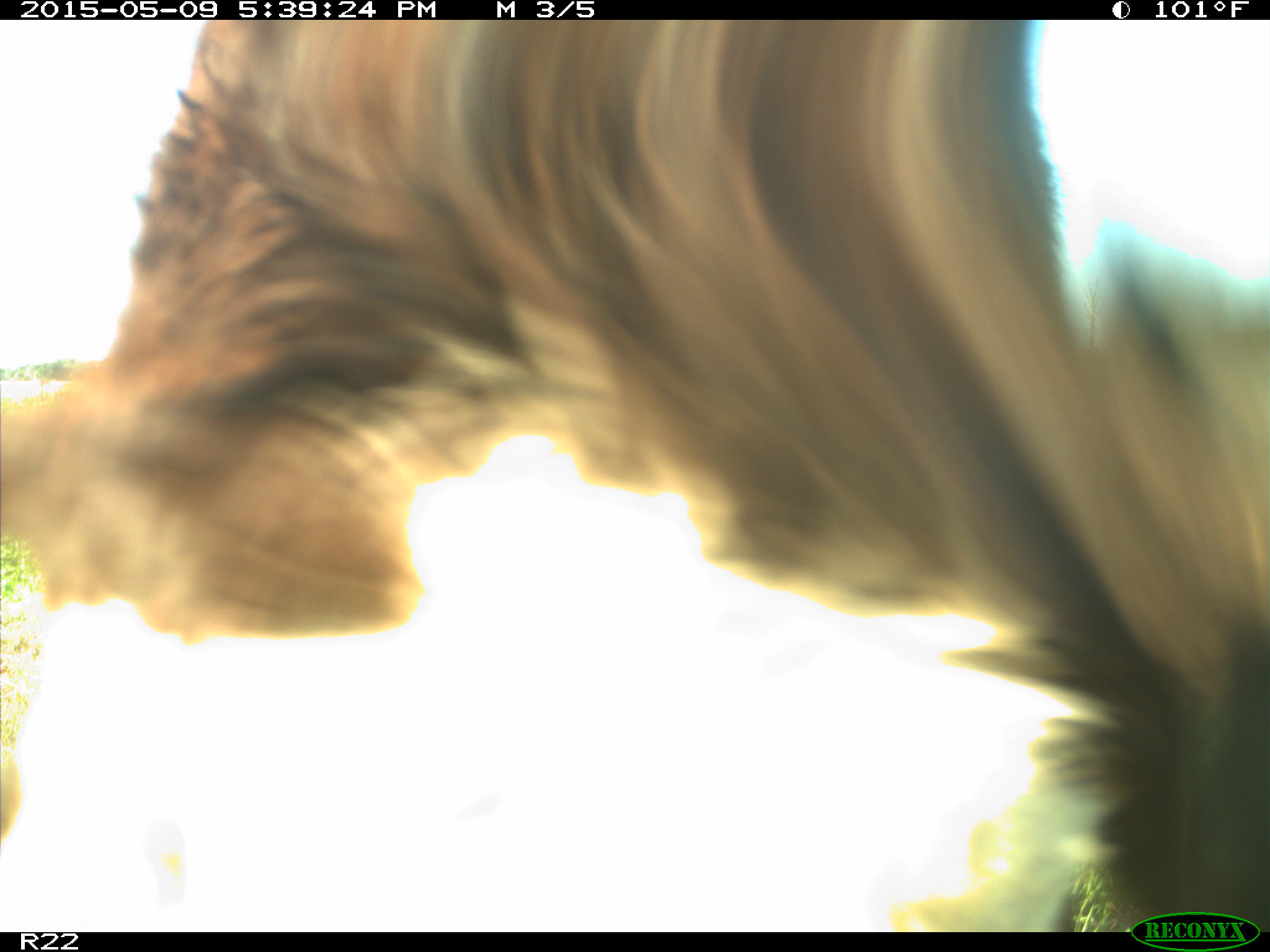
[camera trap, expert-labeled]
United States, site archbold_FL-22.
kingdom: Animalia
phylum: Chordata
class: Mammalia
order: Artiodactyla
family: Bovidae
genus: Bos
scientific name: Bos taurus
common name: domestic cow